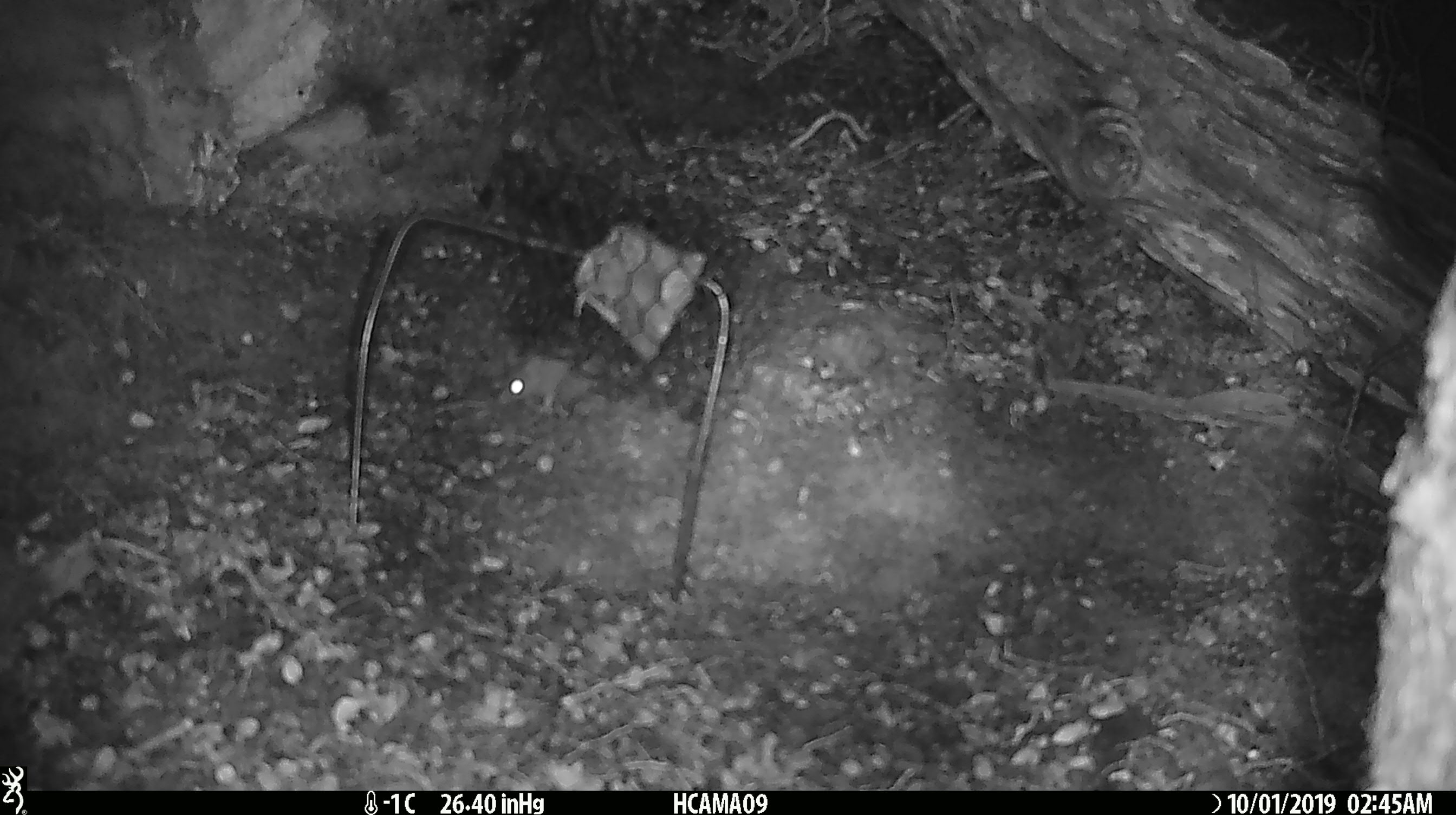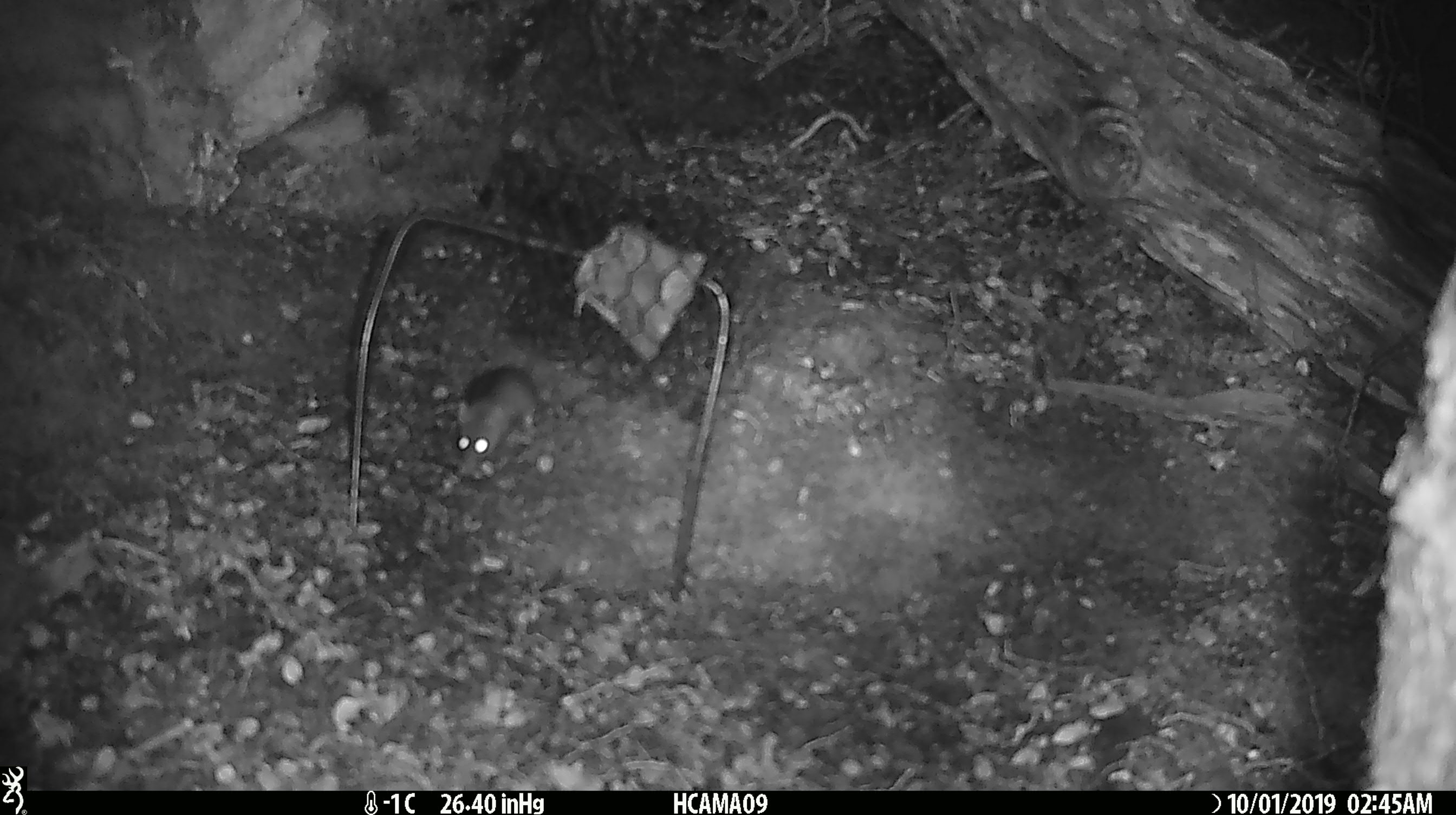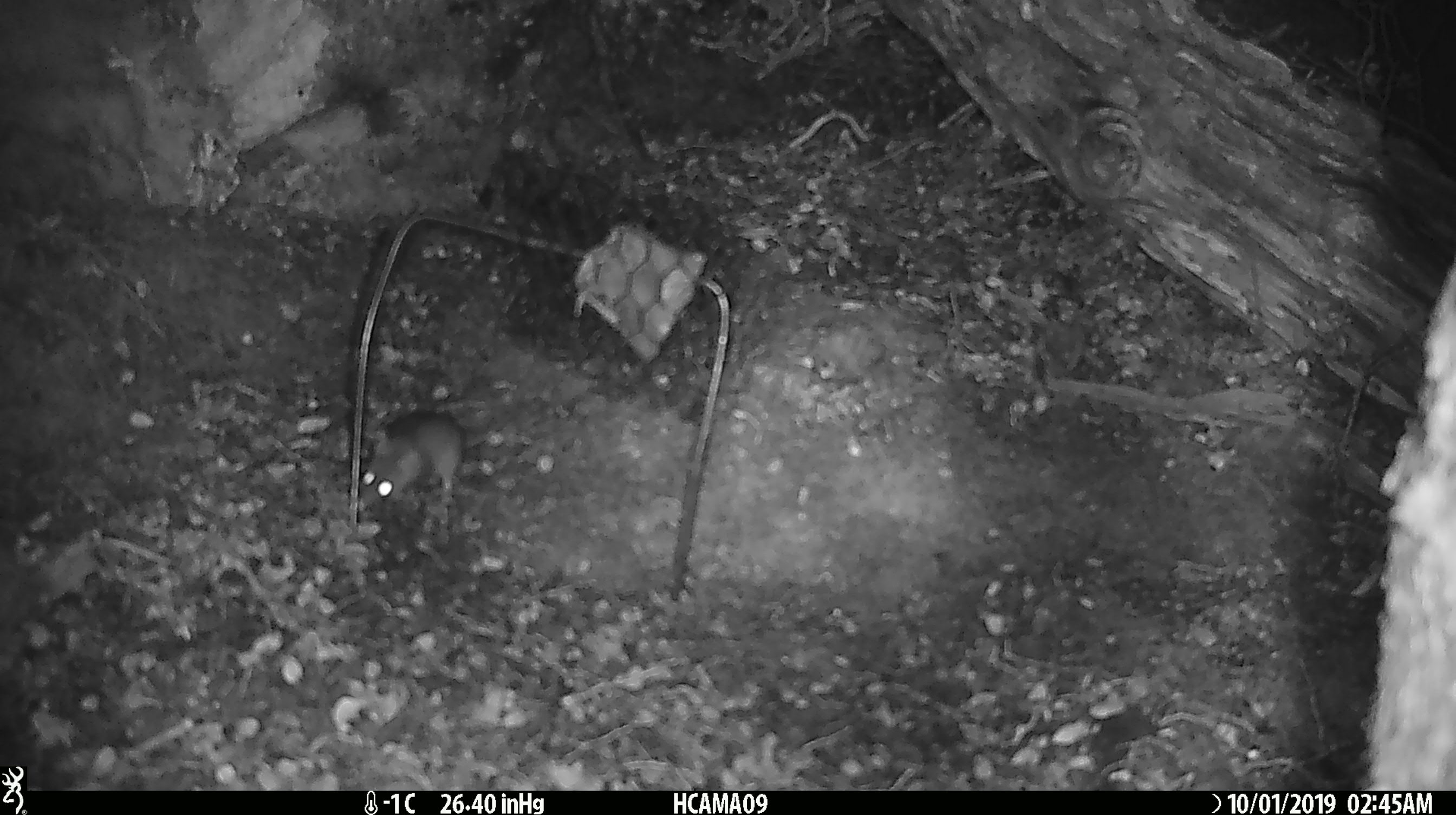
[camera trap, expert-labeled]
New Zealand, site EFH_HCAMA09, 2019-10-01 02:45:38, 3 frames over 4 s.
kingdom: Animalia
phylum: Chordata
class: Mammalia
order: Rodentia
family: Muridae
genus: Mus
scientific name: Mus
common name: mouse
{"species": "mouse (Mus)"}